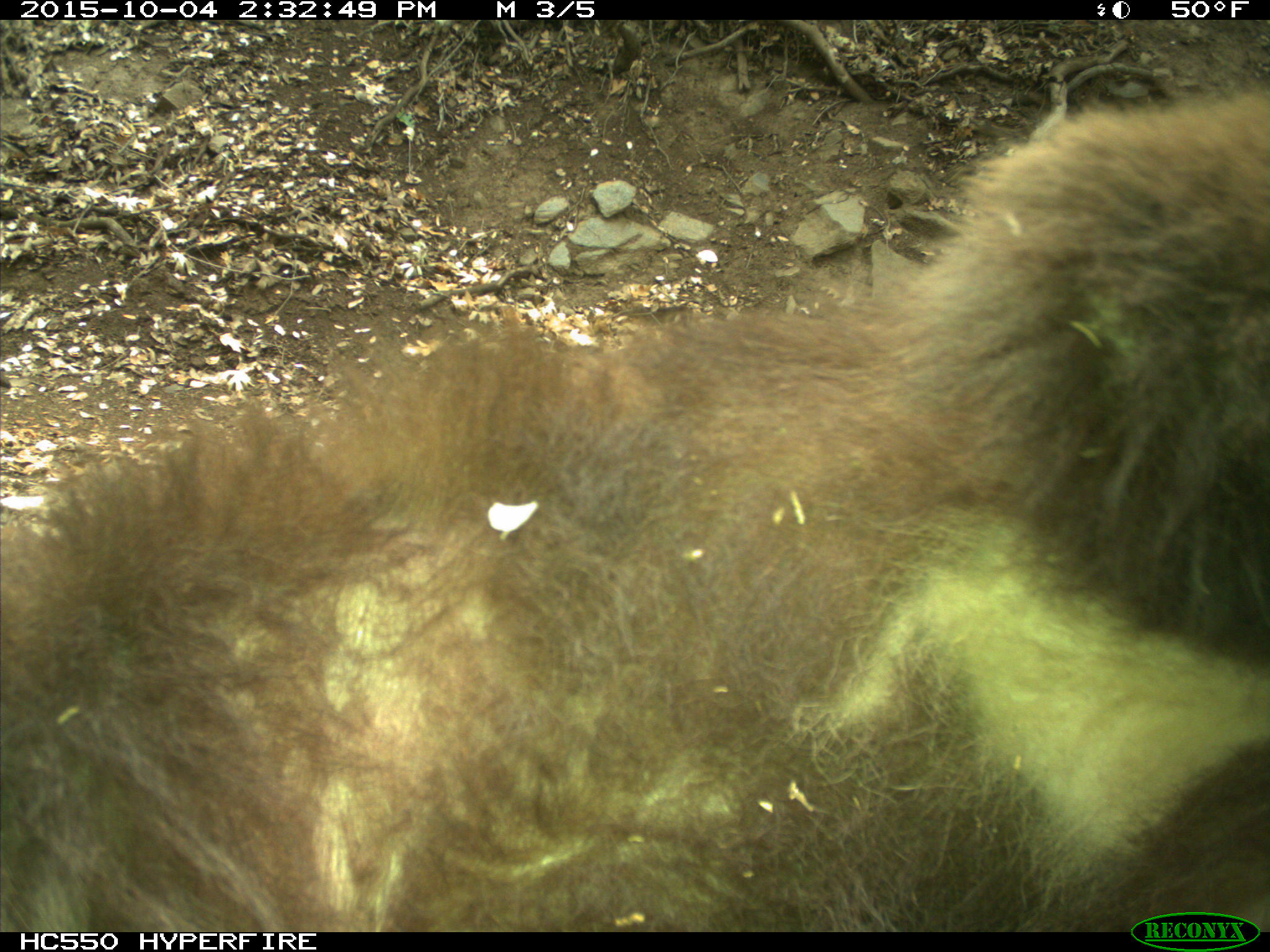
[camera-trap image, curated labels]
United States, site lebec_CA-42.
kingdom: Animalia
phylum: Chordata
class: Mammalia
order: Carnivora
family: Ursidae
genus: Ursus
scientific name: Ursus americanus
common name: american black bear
Ursus americanus (american black bear).